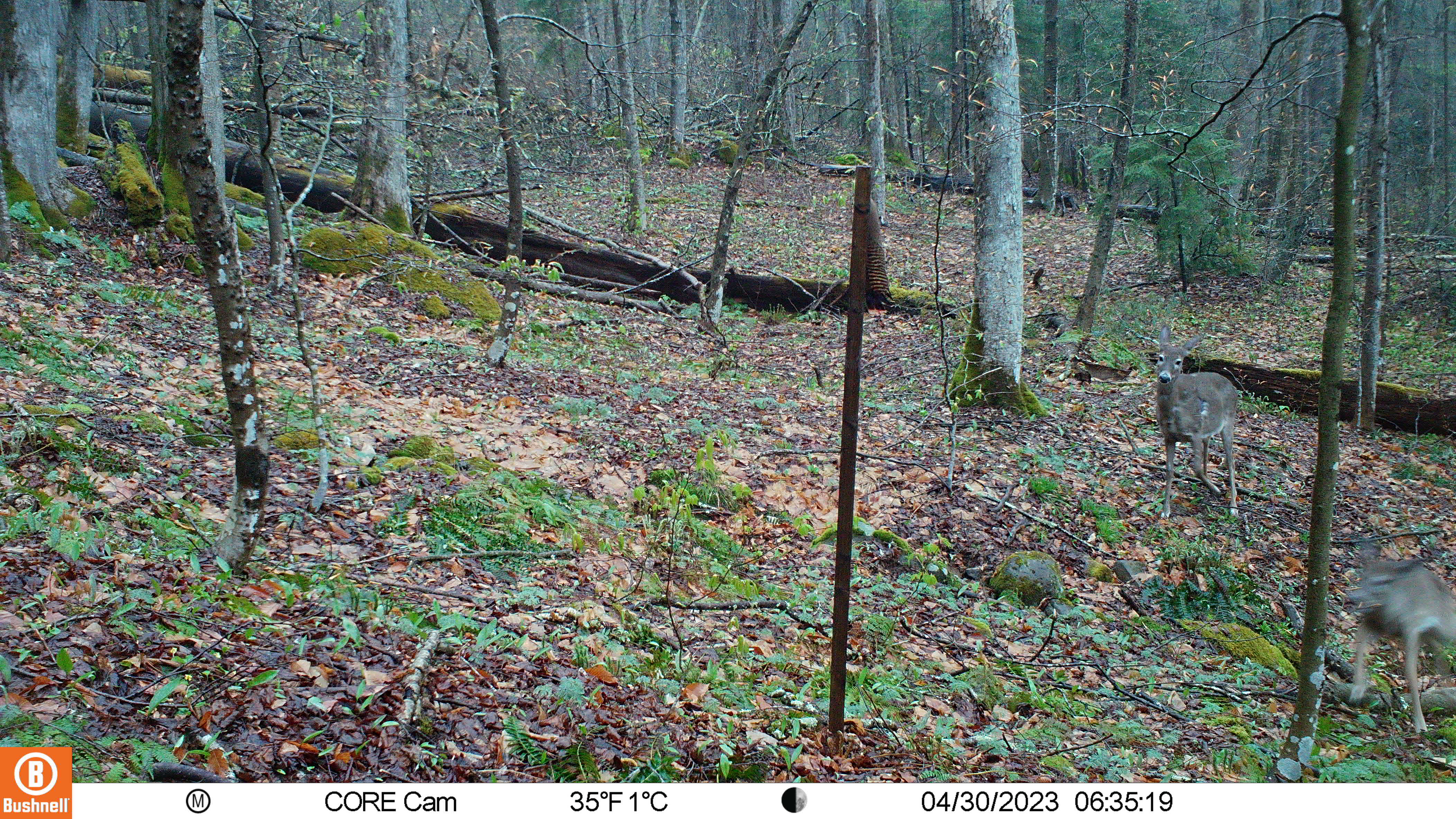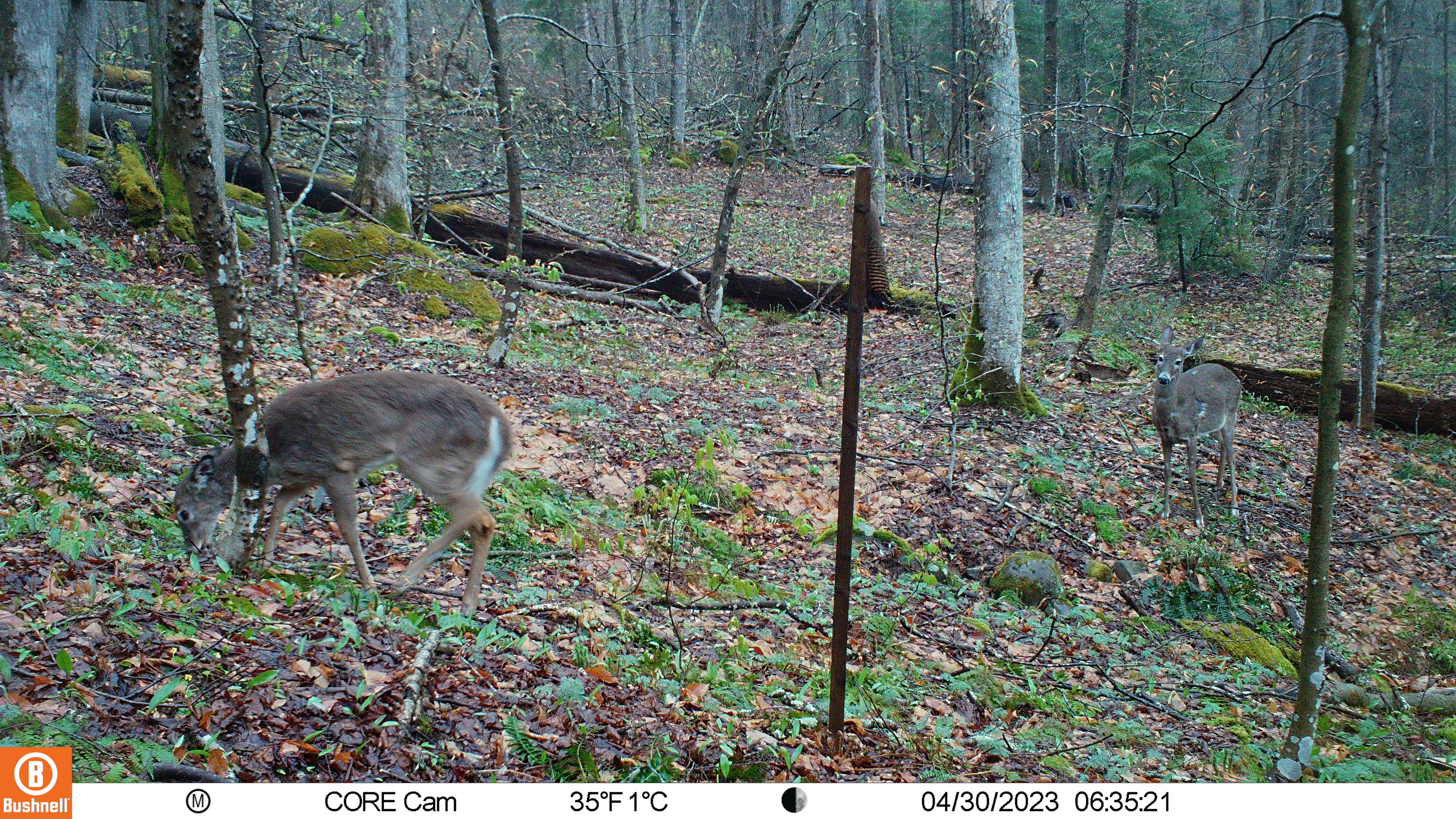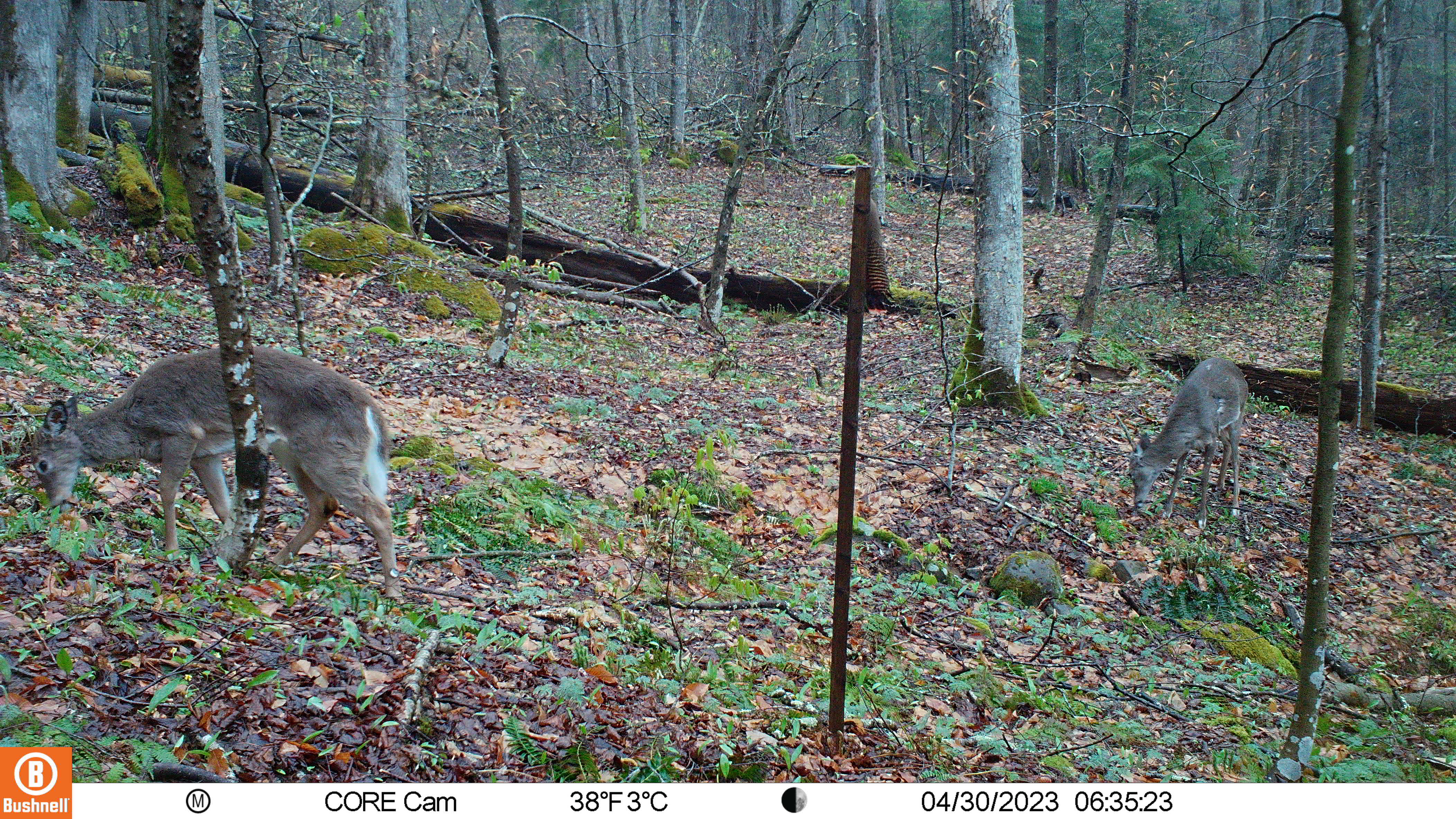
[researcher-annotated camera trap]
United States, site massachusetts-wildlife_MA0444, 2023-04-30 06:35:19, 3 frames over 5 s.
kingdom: Animalia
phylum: Chordata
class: Mammalia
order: Artiodactyla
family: Cervidae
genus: Odocoileus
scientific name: Odocoileus virginianus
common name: white-tailed deer